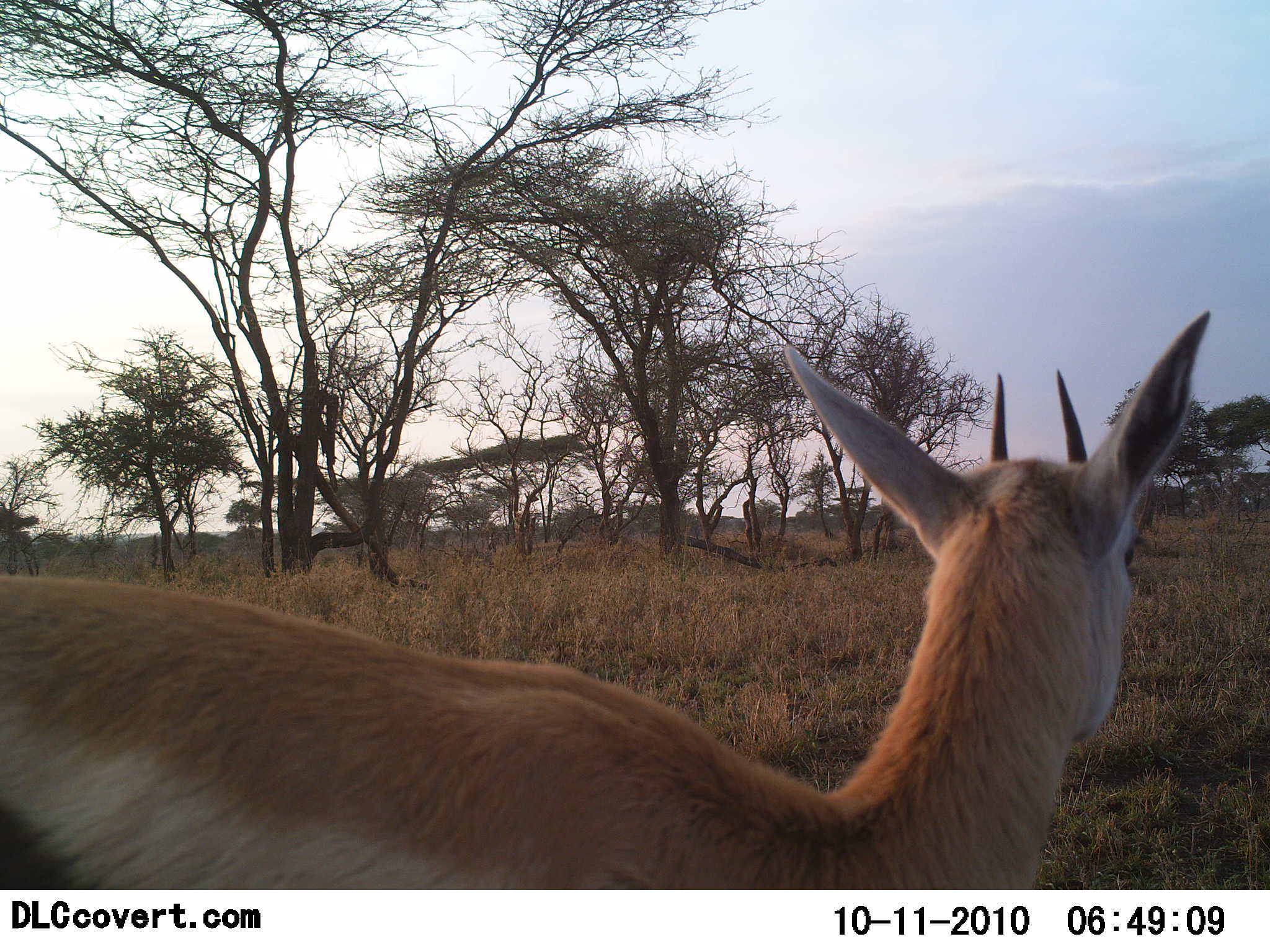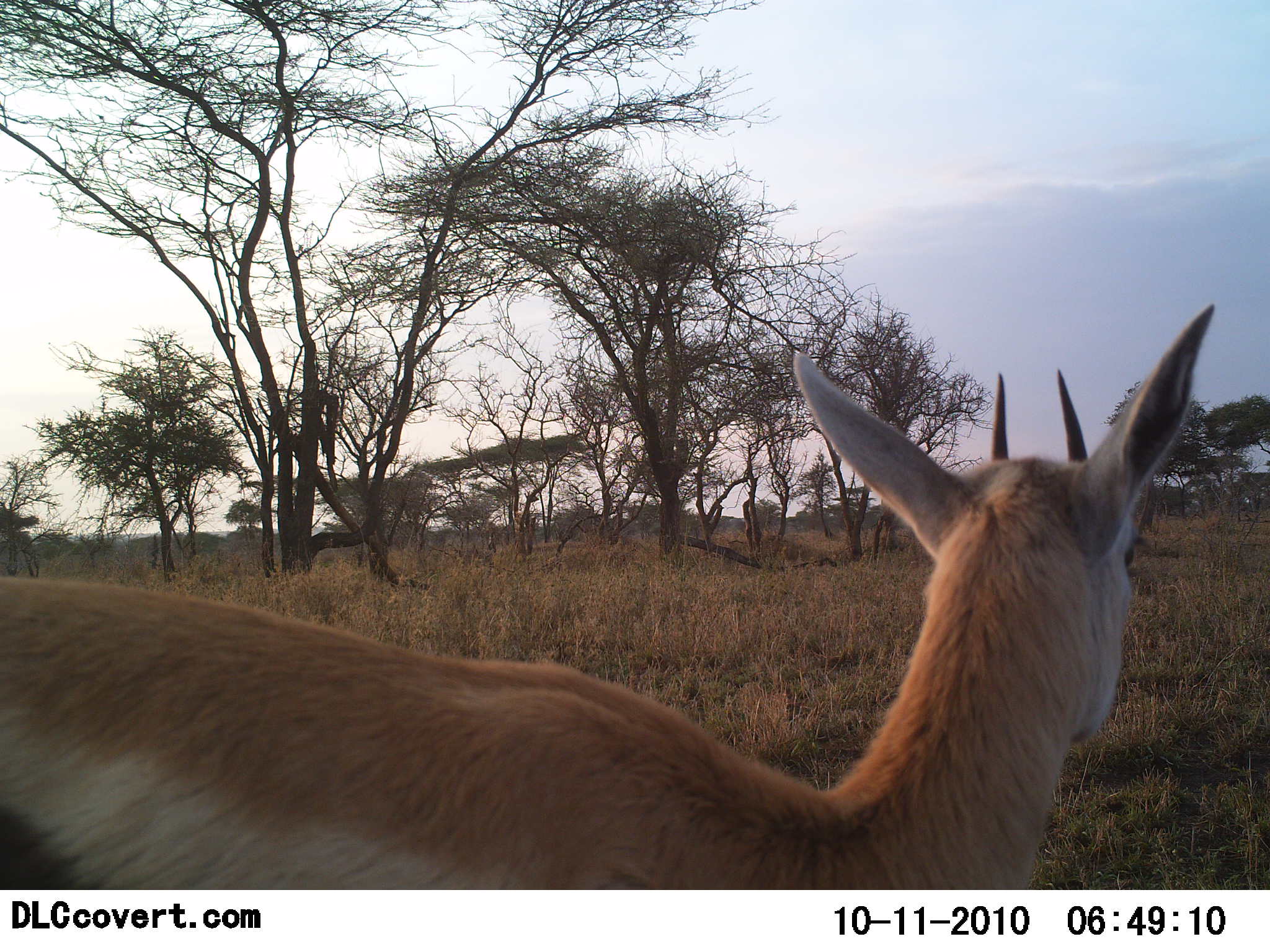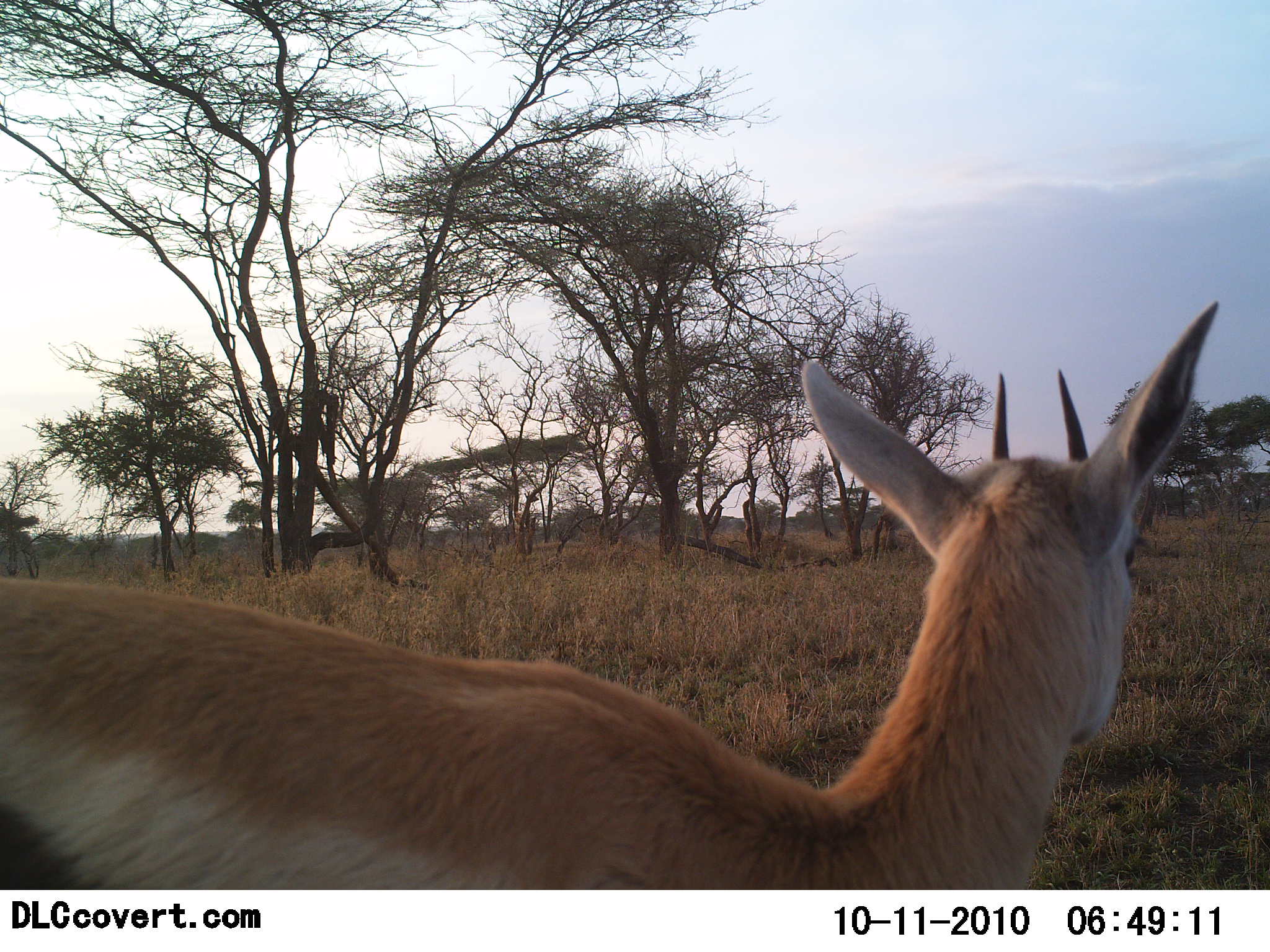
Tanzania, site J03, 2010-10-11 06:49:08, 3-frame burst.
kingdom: Animalia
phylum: Chordata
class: Mammalia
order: Artiodactyla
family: Bovidae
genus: Eudorcas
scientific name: Eudorcas thomsonii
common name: thomson's gazelle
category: gazellethomsons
Gazellethomsons (thomson's gazelle) (Eudorcas thomsonii), count 1. Behavior (volunteer vote fractions): standing 100%, resting 0%, moving 0%, interacting 0%. Young present (vote fraction): 0%. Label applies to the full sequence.